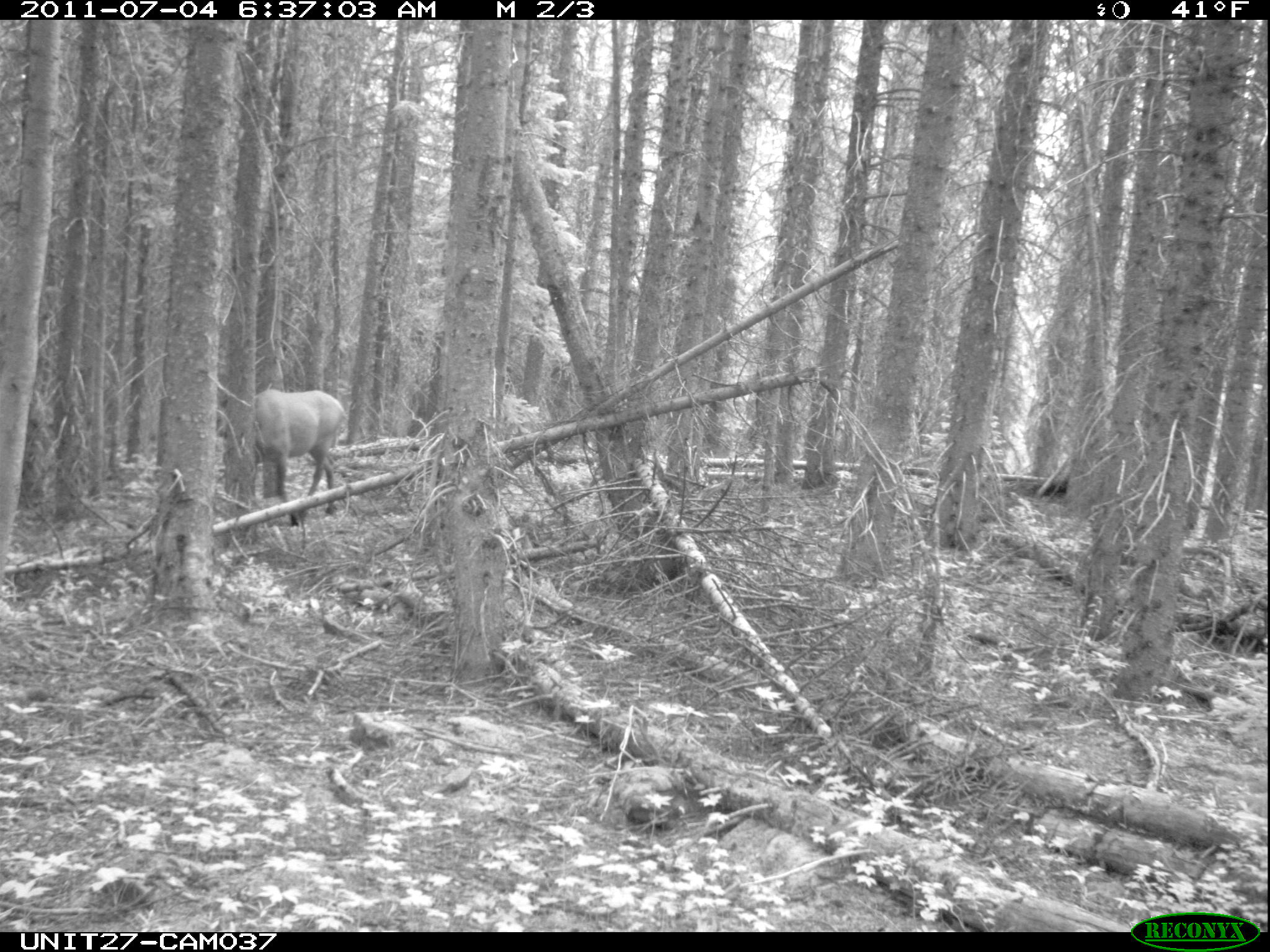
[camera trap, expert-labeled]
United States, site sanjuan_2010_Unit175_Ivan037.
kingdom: Animalia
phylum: Chordata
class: Mammalia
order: Artiodactyla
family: Cervidae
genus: Cervus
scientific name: Cervus elaphus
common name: red deer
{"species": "Cervus elaphus (red deer)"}